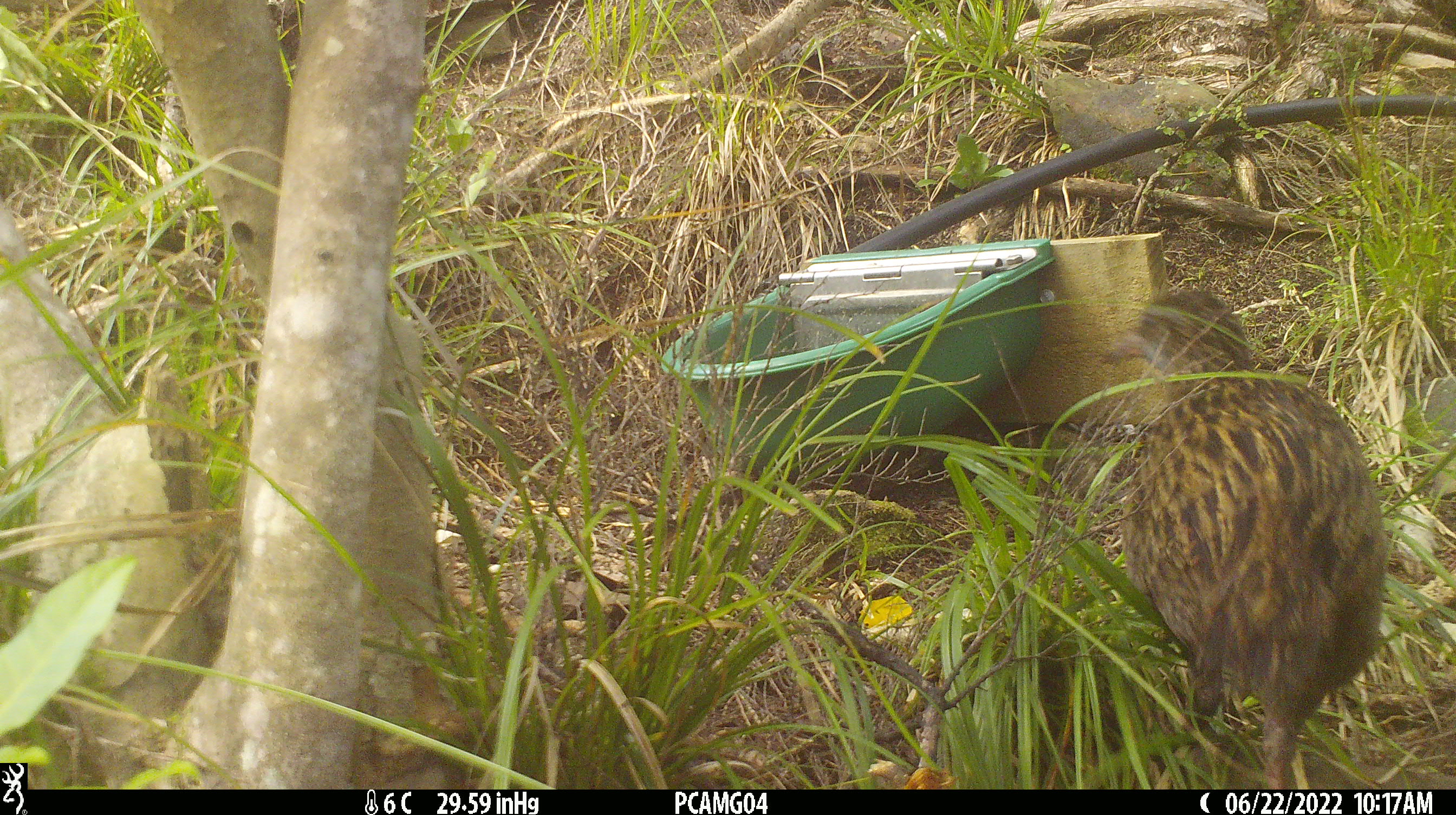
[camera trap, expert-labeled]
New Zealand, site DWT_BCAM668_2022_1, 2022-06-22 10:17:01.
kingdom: Animalia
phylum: Chordata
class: Aves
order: Gruiformes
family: Rallidae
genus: Gallirallus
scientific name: Gallirallus australis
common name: weka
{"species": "weka (Gallirallus australis)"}